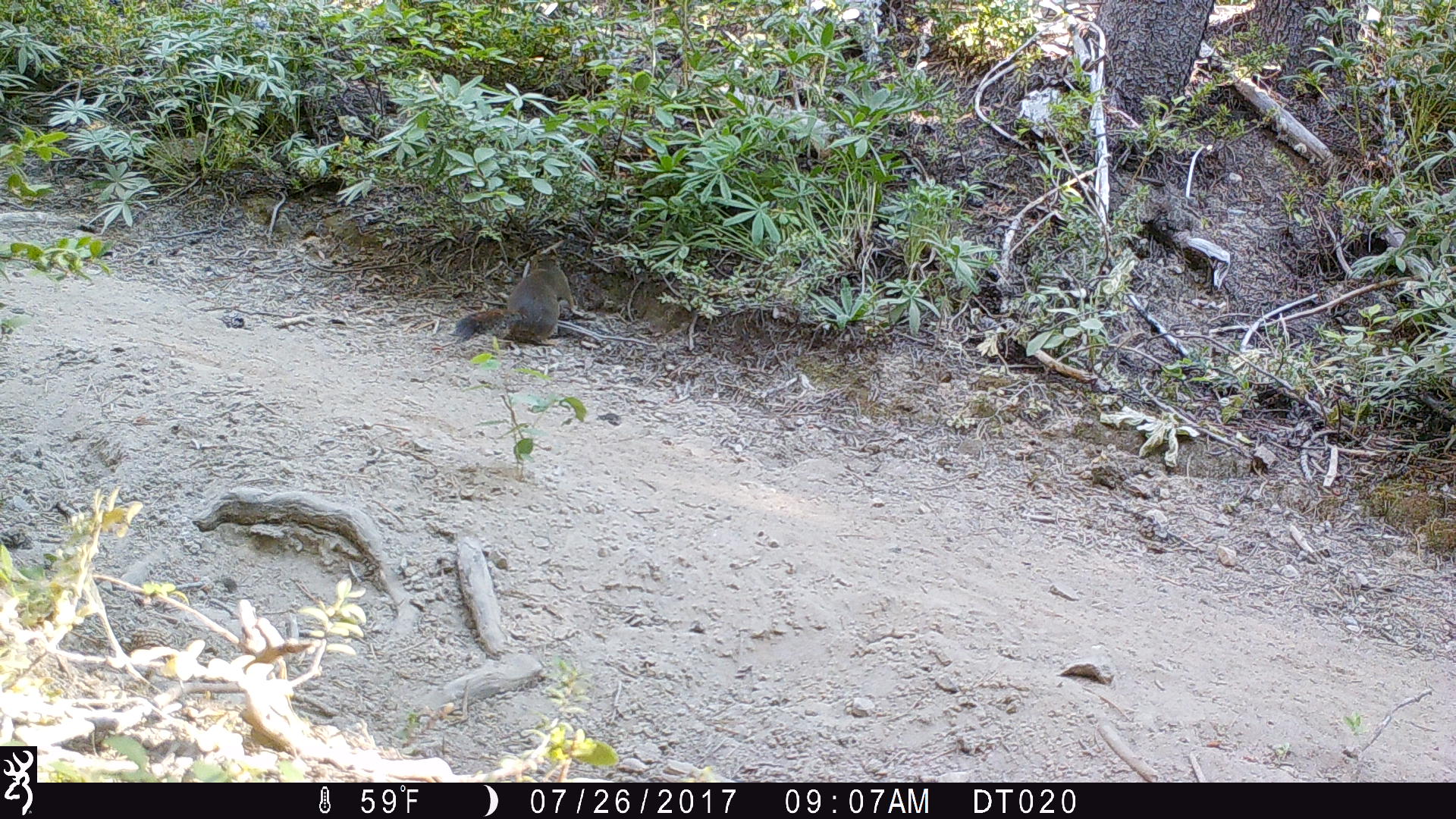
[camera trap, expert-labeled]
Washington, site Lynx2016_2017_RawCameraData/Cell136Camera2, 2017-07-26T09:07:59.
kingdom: Animalia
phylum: Chordata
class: Mammalia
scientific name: Mammalia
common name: small mammal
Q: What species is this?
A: Small mammal (Mammalia).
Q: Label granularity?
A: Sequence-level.